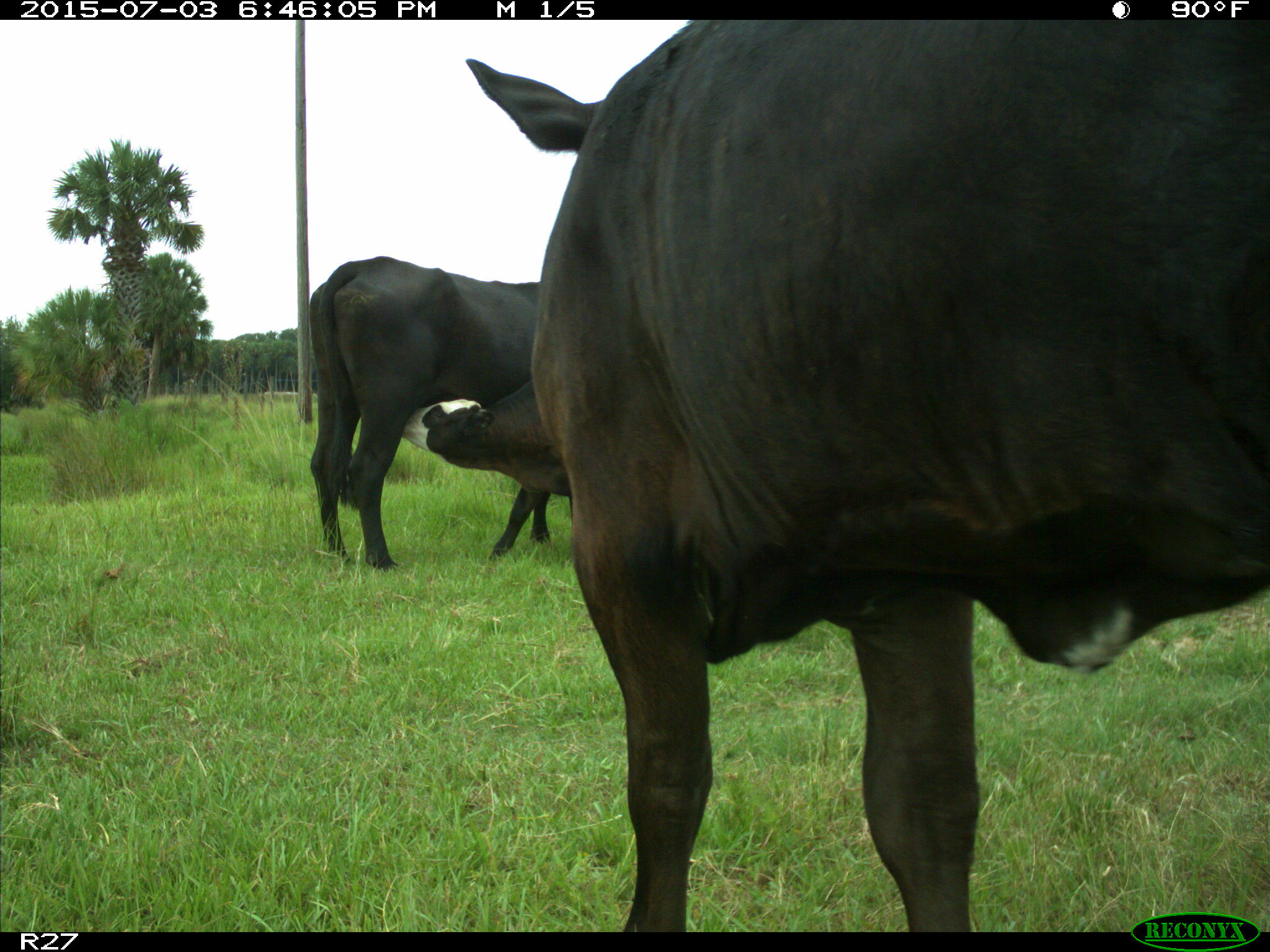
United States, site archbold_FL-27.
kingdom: Animalia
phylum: Chordata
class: Mammalia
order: Artiodactyla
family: Bovidae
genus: Bos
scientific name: Bos taurus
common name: domestic cow